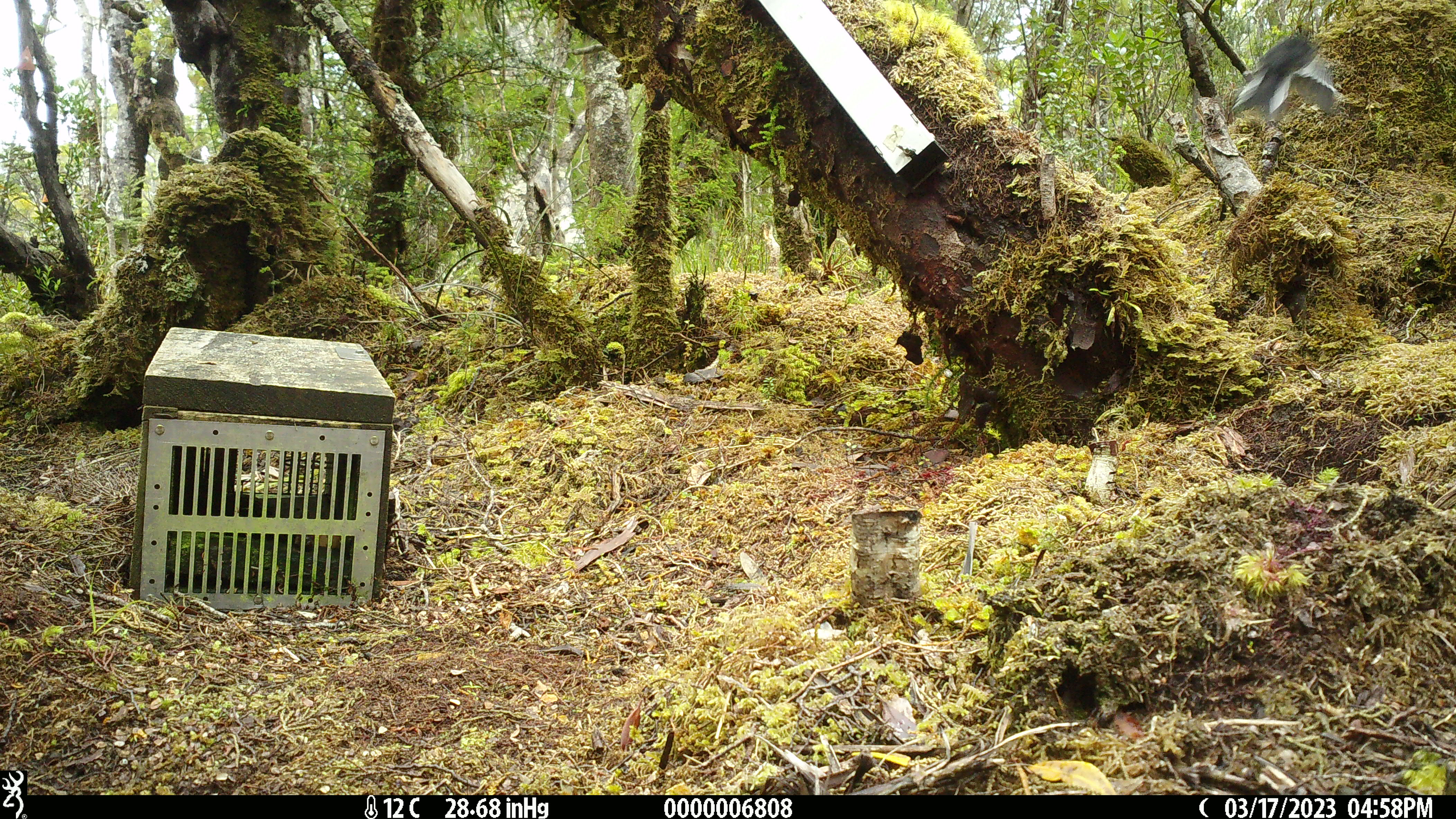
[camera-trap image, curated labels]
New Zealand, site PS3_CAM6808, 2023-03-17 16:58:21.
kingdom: Animalia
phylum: Chordata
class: Aves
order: Passeriformes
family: Petroicidae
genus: Petroica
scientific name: Petroica macrocephala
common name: tomtit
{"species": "tomtit (Petroica macrocephala)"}